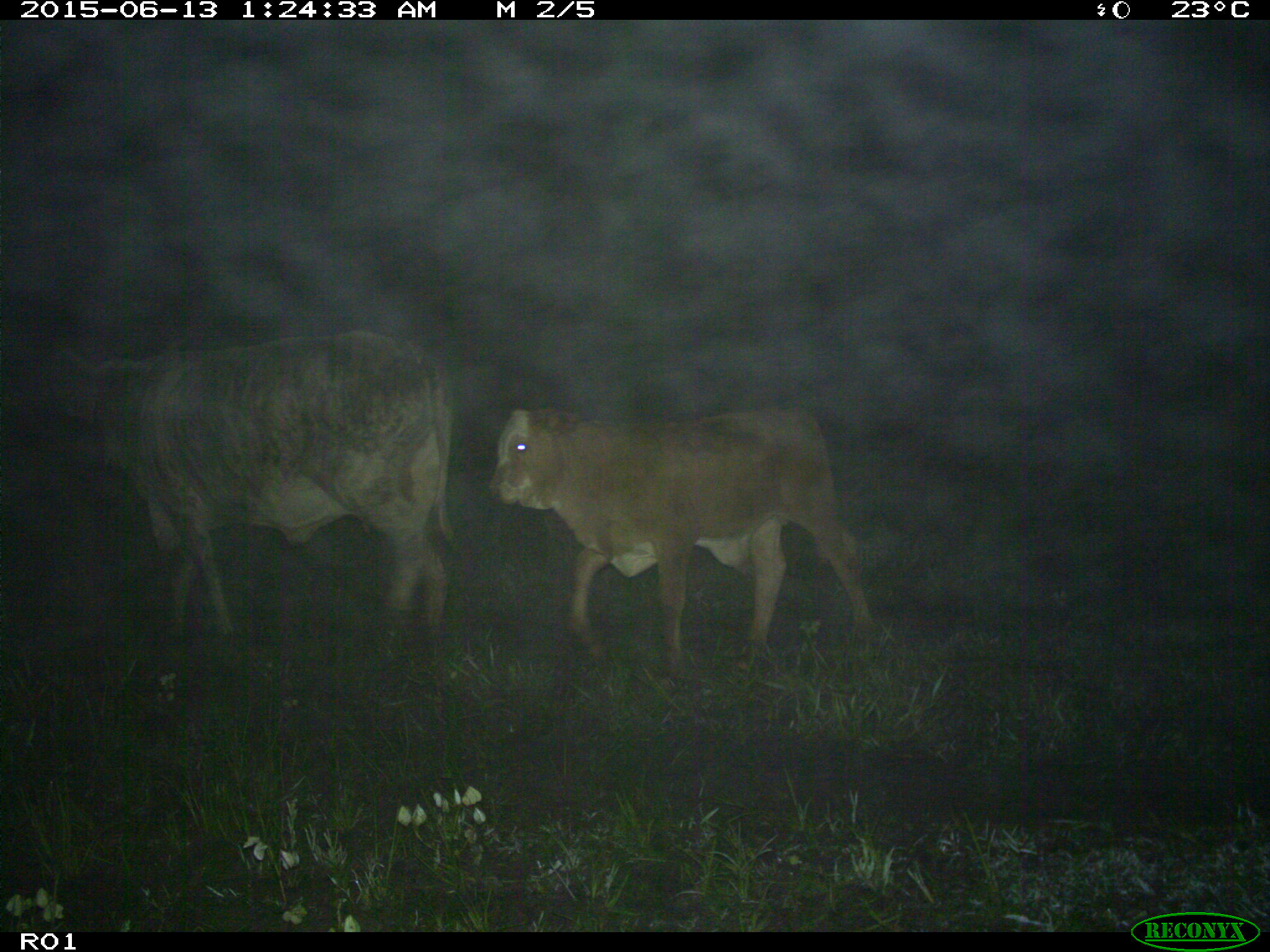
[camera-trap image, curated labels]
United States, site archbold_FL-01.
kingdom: Animalia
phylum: Chordata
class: Mammalia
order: Artiodactyla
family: Bovidae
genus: Bos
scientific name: Bos taurus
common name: domestic cow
Bos taurus (domestic cow).